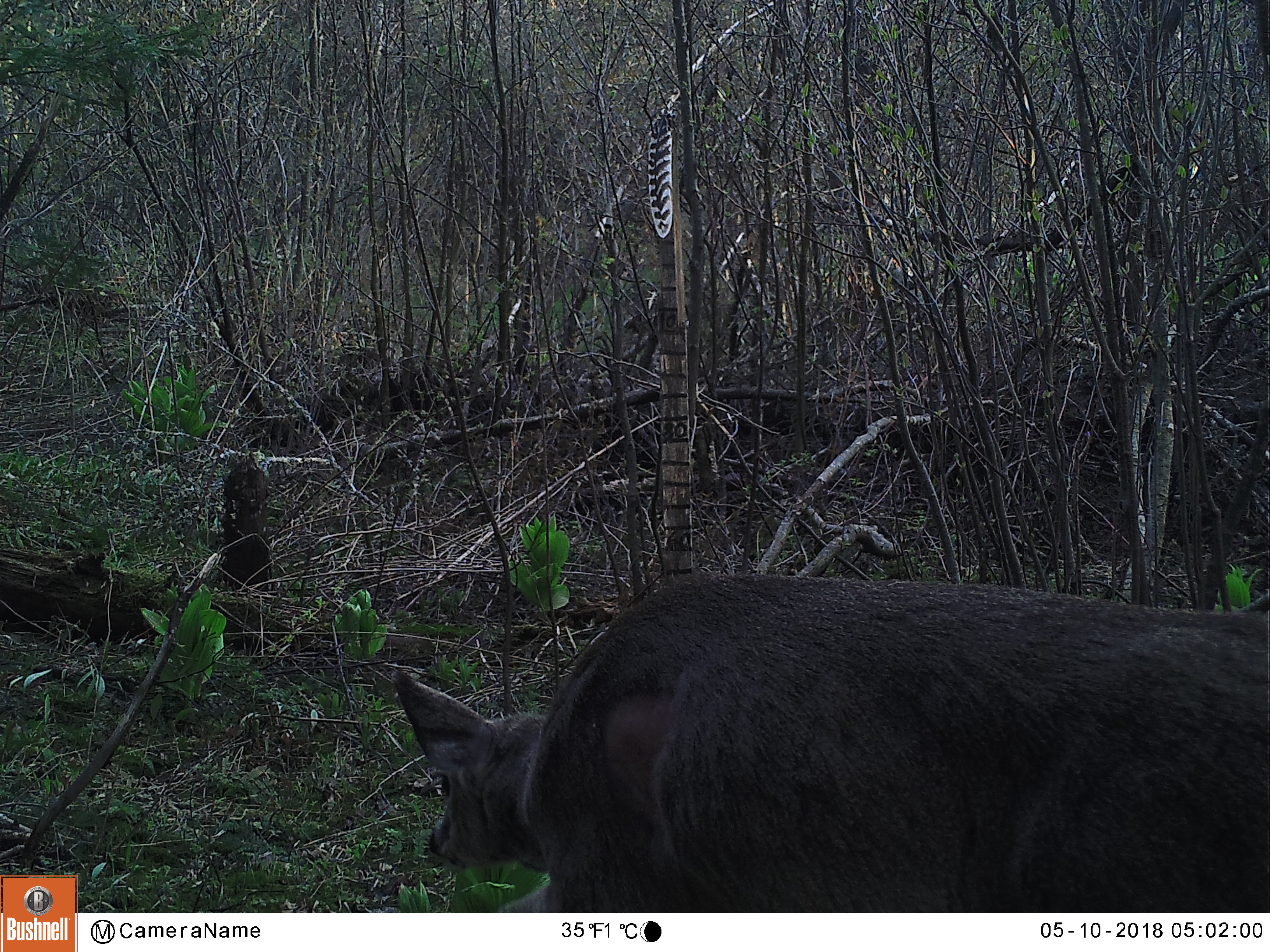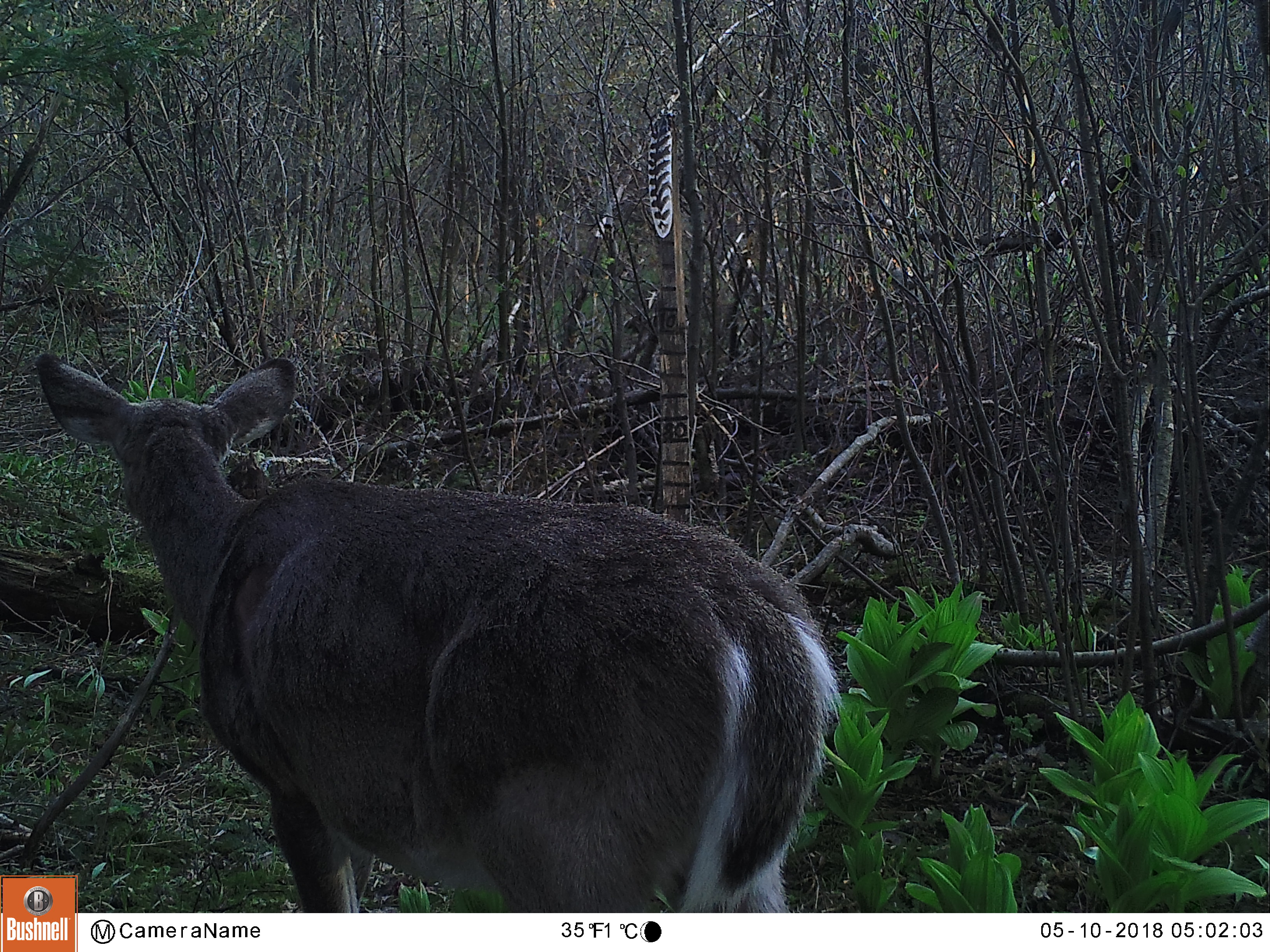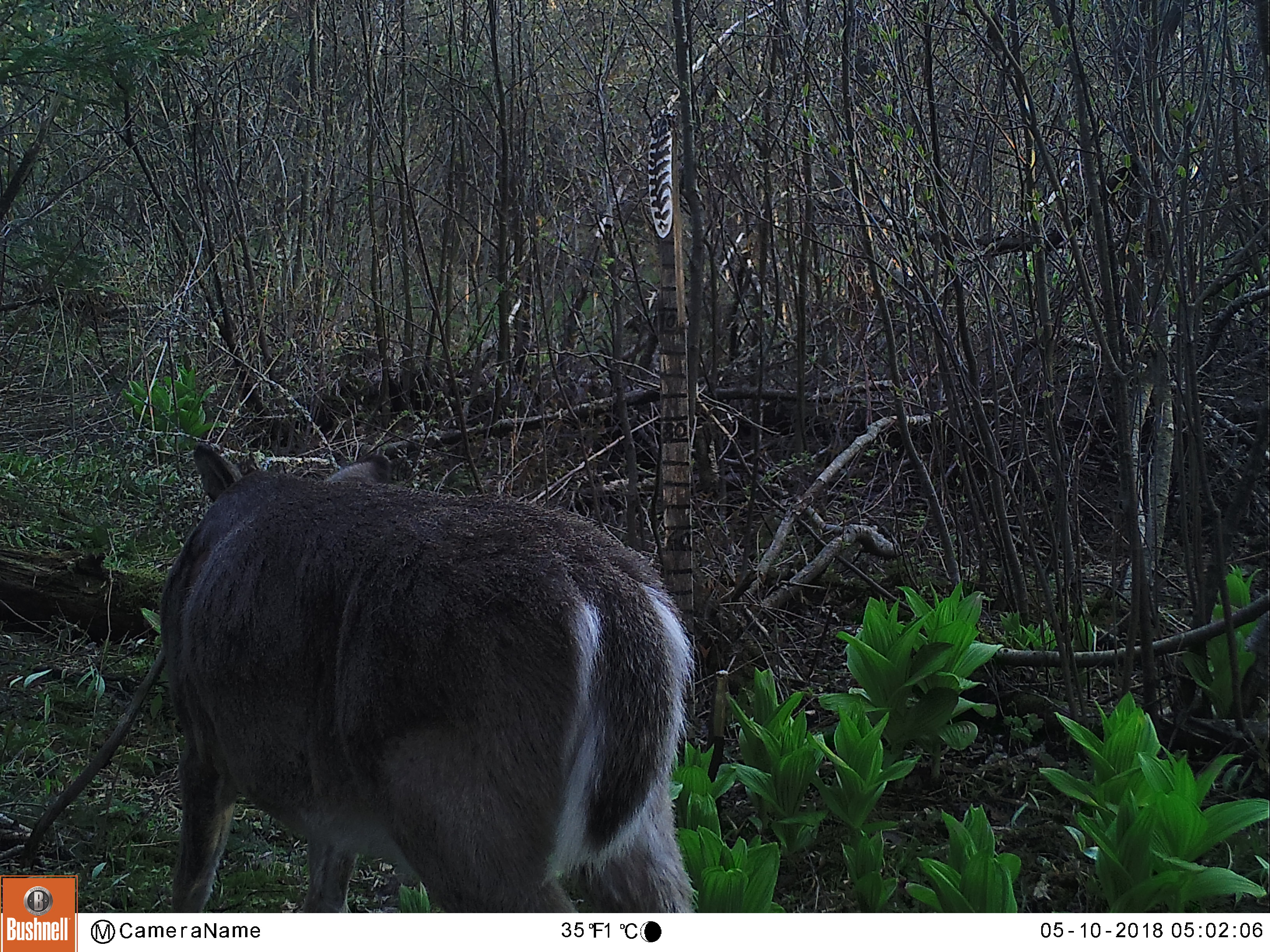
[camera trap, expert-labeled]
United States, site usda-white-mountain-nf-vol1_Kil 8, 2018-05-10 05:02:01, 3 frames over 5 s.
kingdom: Animalia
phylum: Chordata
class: Mammalia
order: Artiodactyla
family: Cervidae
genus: Odocoileus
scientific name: Odocoileus virginianus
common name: white-tailed deer